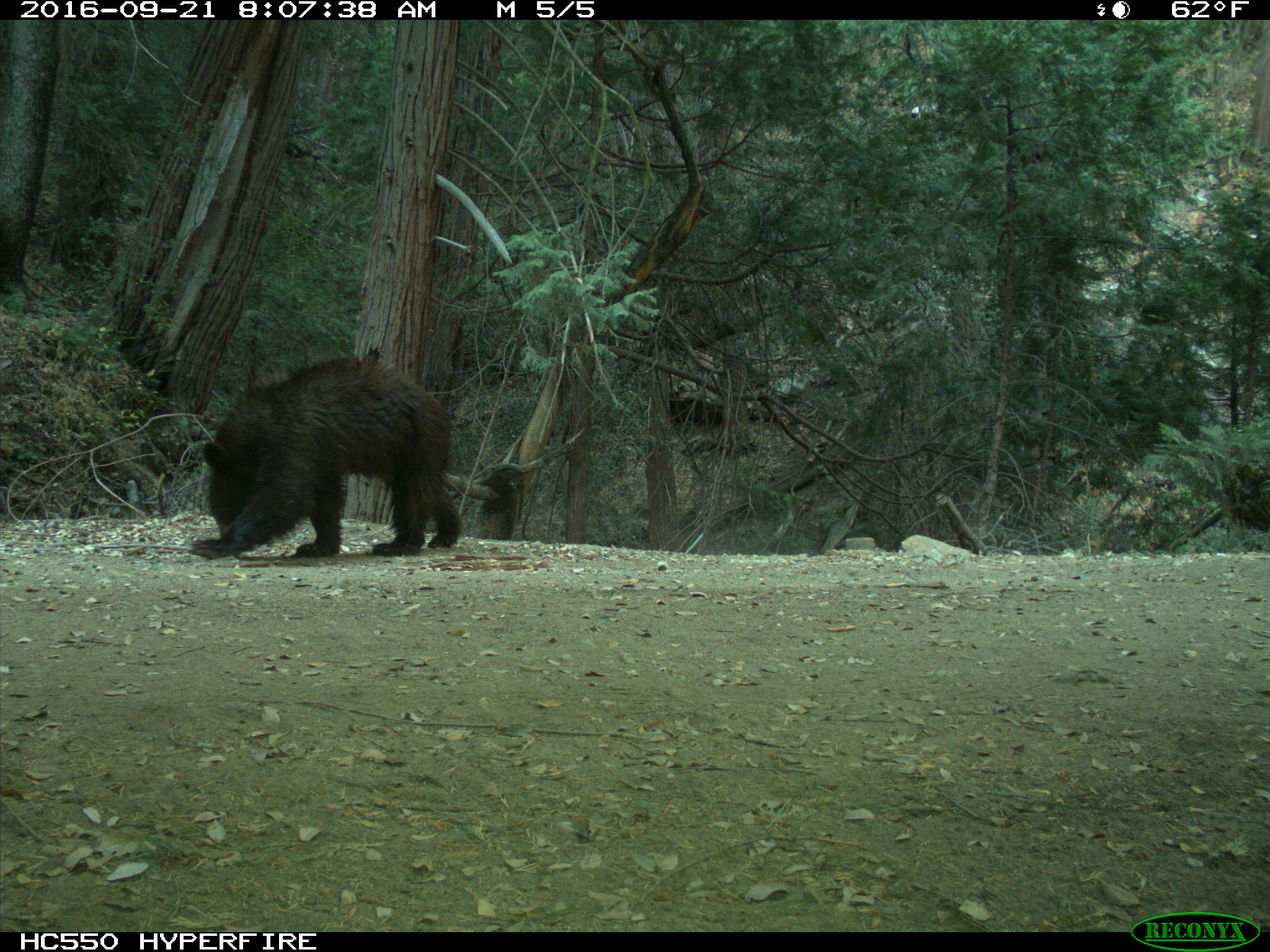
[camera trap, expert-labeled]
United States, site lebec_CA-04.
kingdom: Animalia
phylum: Chordata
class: Mammalia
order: Carnivora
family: Ursidae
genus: Ursus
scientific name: Ursus americanus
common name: american black bear